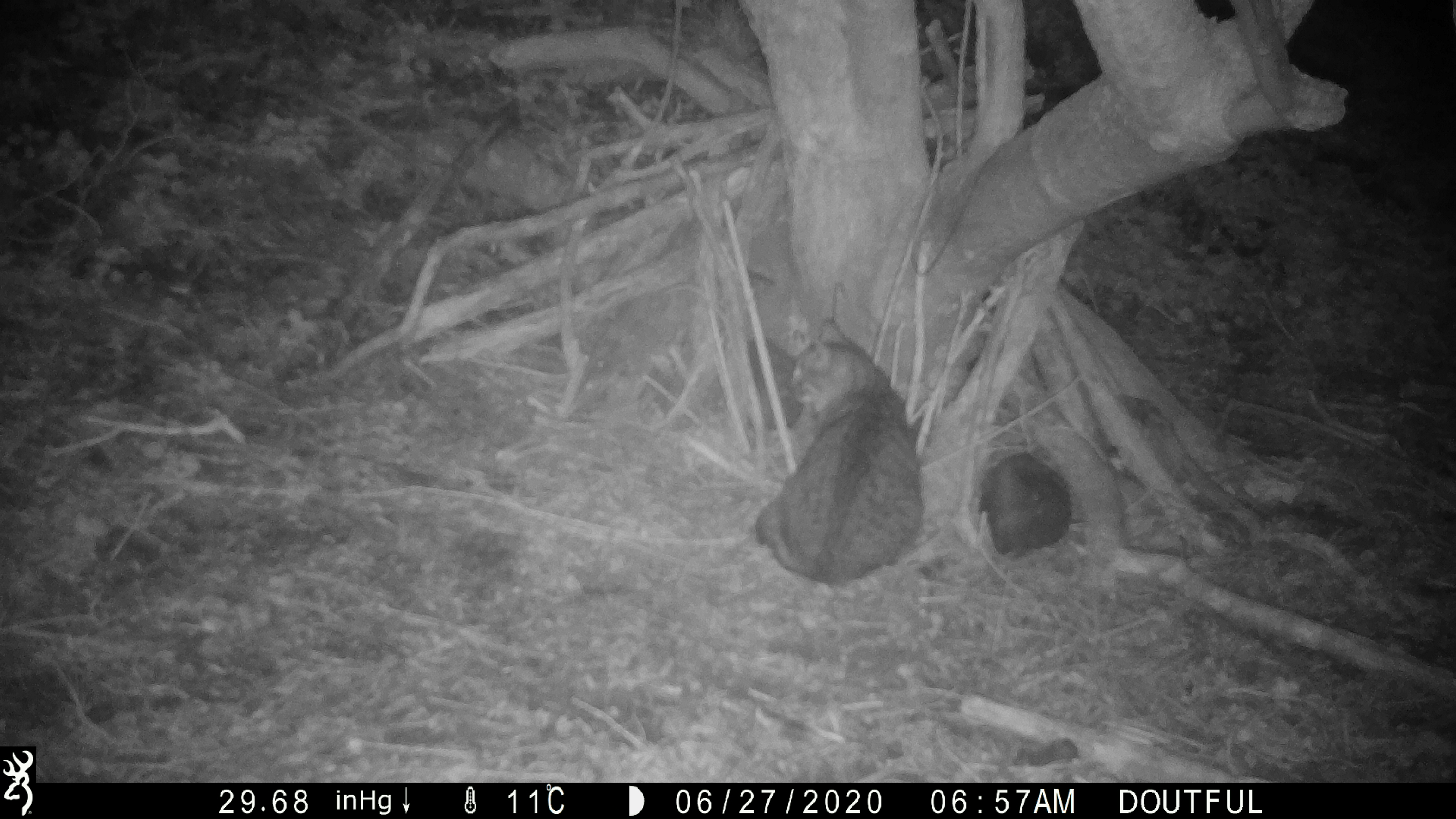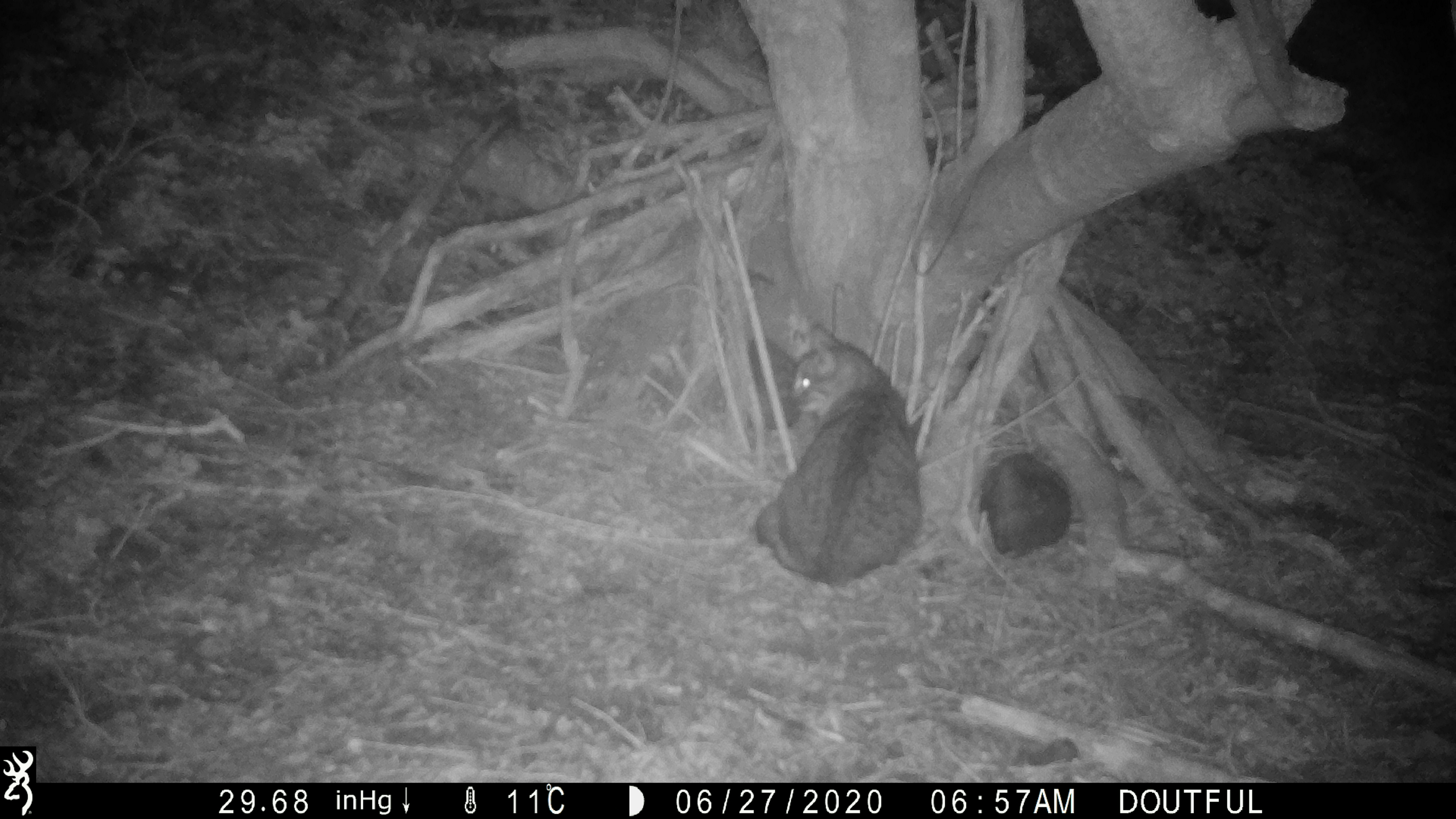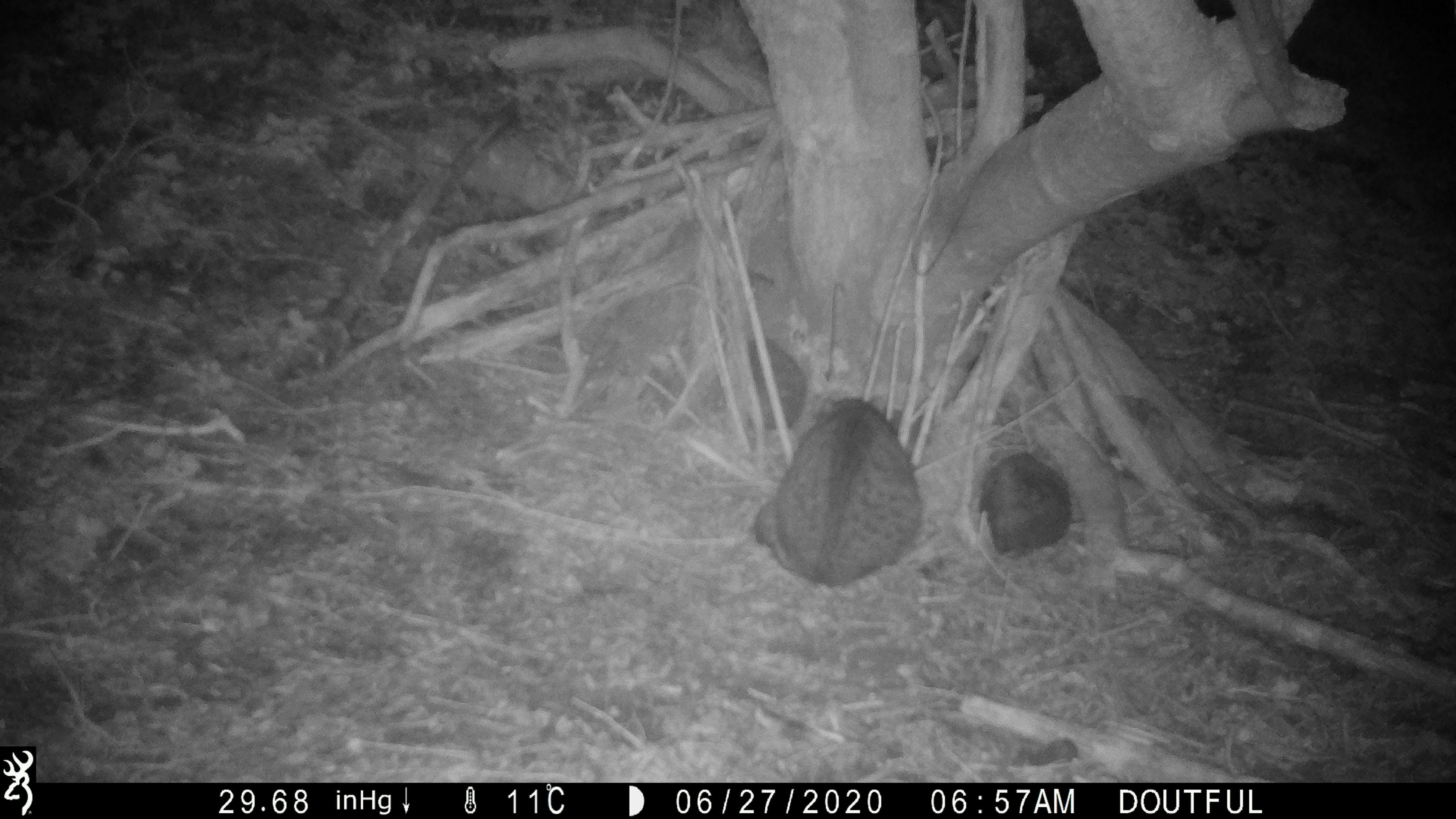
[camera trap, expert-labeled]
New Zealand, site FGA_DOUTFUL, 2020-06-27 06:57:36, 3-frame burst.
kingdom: Animalia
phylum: Chordata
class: Mammalia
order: Carnivora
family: Felidae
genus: Felis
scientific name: Felis catus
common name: domestic cat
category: cat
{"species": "cat (domestic cat) (Felis catus)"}